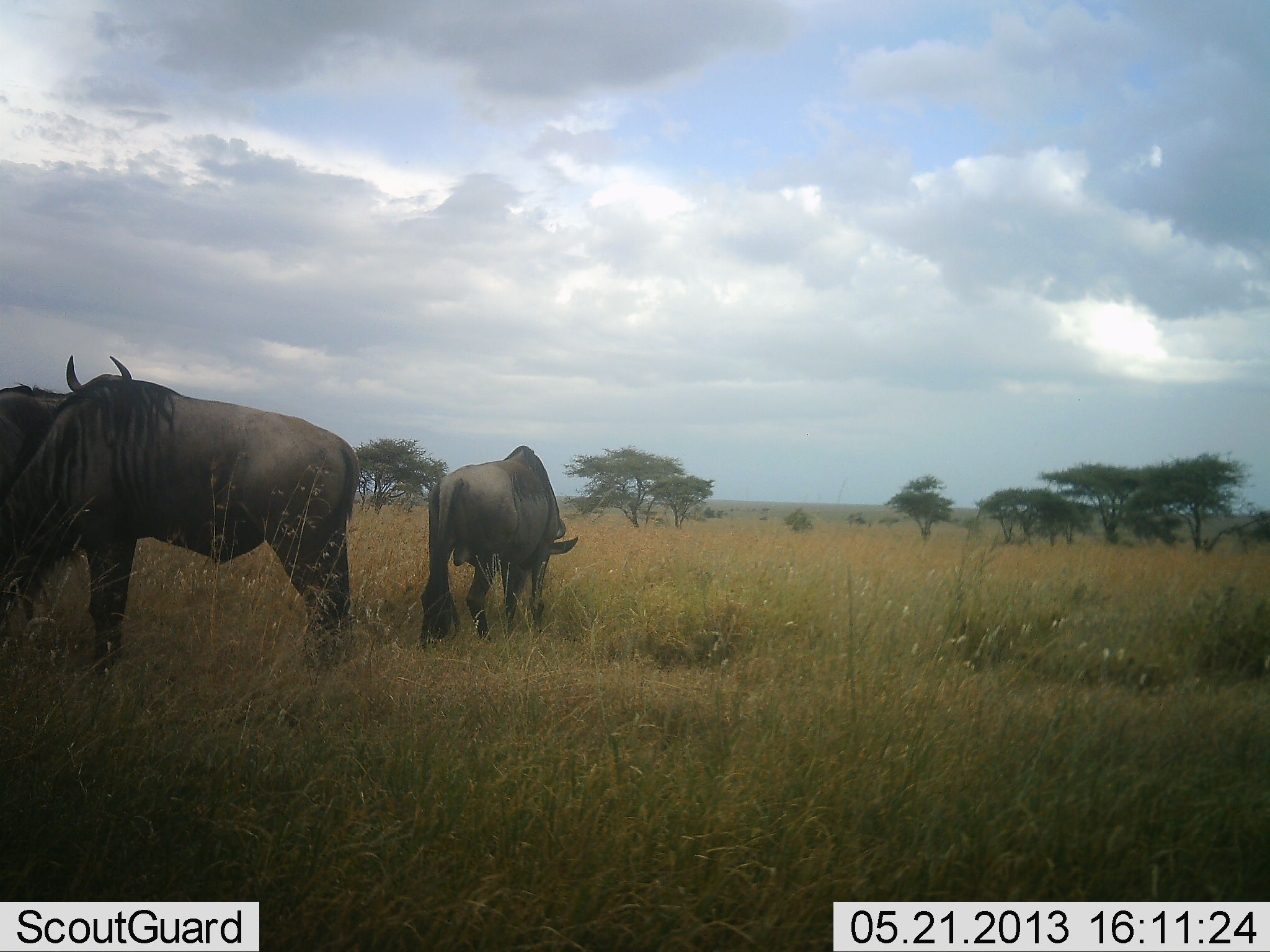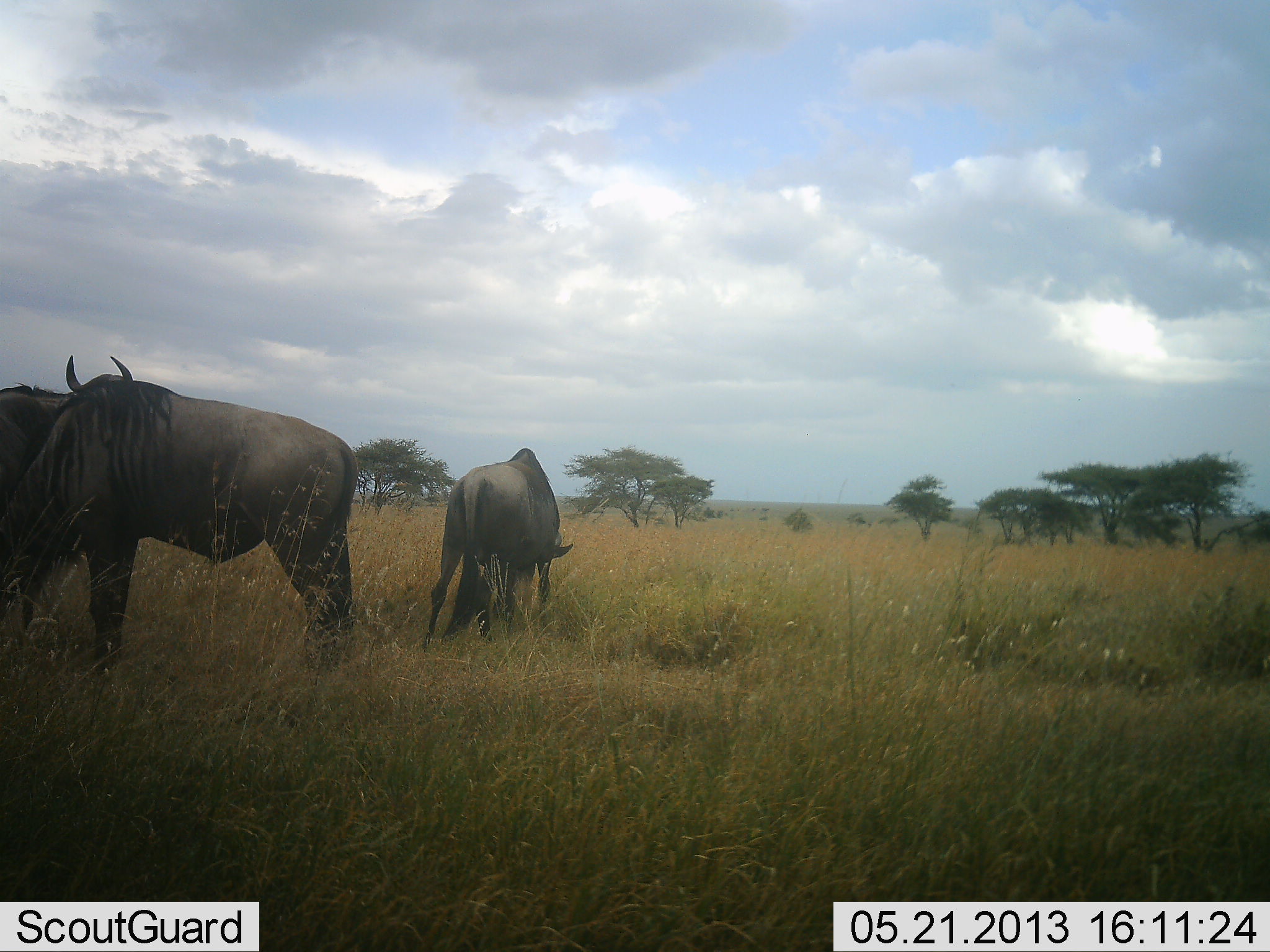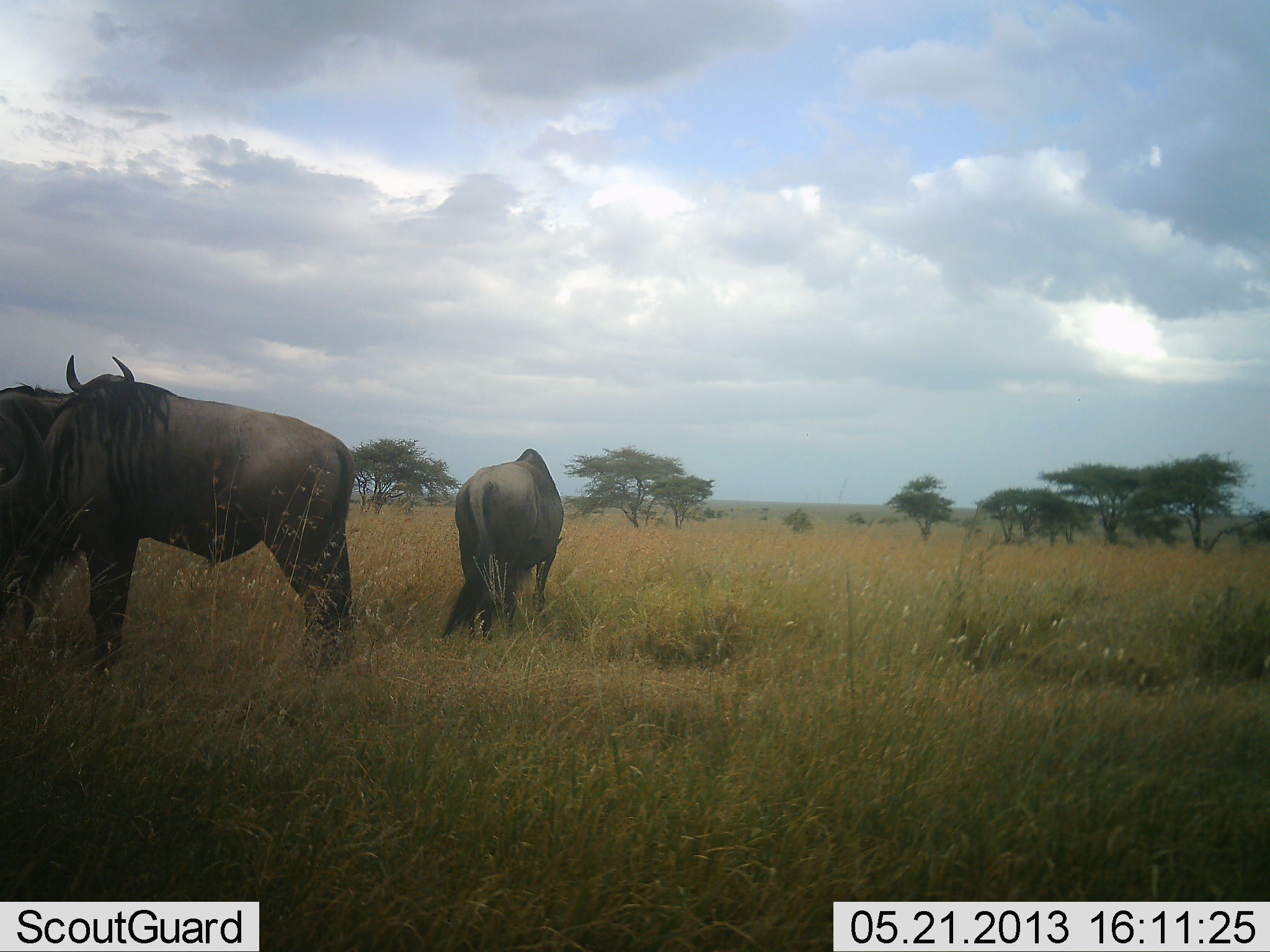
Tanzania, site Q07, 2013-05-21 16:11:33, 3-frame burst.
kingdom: Animalia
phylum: Chordata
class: Mammalia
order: Artiodactyla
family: Bovidae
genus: Connochaetes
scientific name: Connochaetes taurinus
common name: blue wildebeest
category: wildebeest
Wildebeest (blue wildebeest) (Connochaetes taurinus), count 3. Behavior (volunteer vote fractions): standing 60%, resting 0%, moving 10%, interacting 0%. Young present (vote fraction): 0%. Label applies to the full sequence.